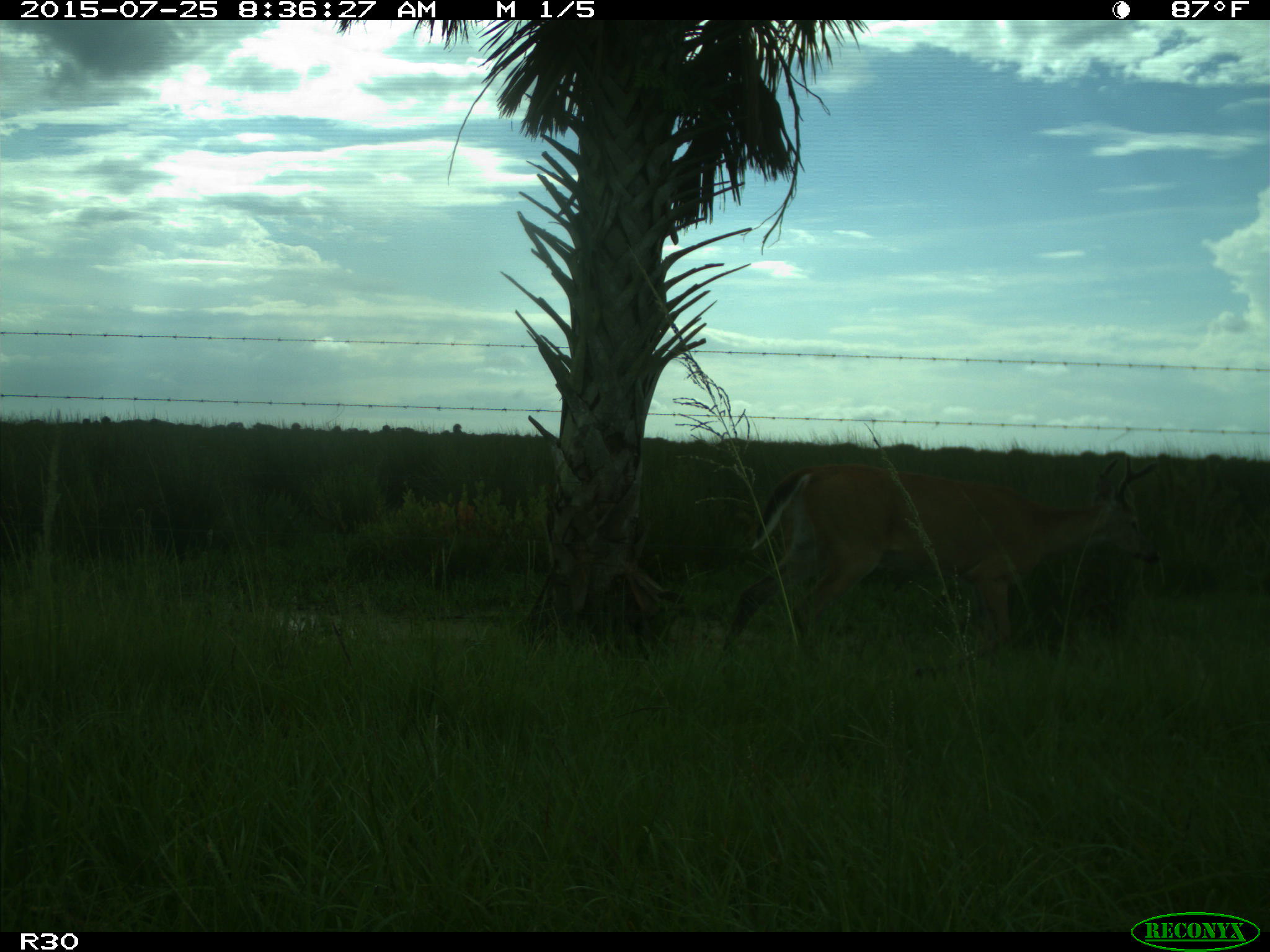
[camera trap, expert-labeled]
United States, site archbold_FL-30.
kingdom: Animalia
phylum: Chordata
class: Mammalia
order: Artiodactyla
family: Cervidae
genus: Odocoileus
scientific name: Odocoileus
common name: deer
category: unidentified deer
Unidentified deer (deer) (Odocoileus).